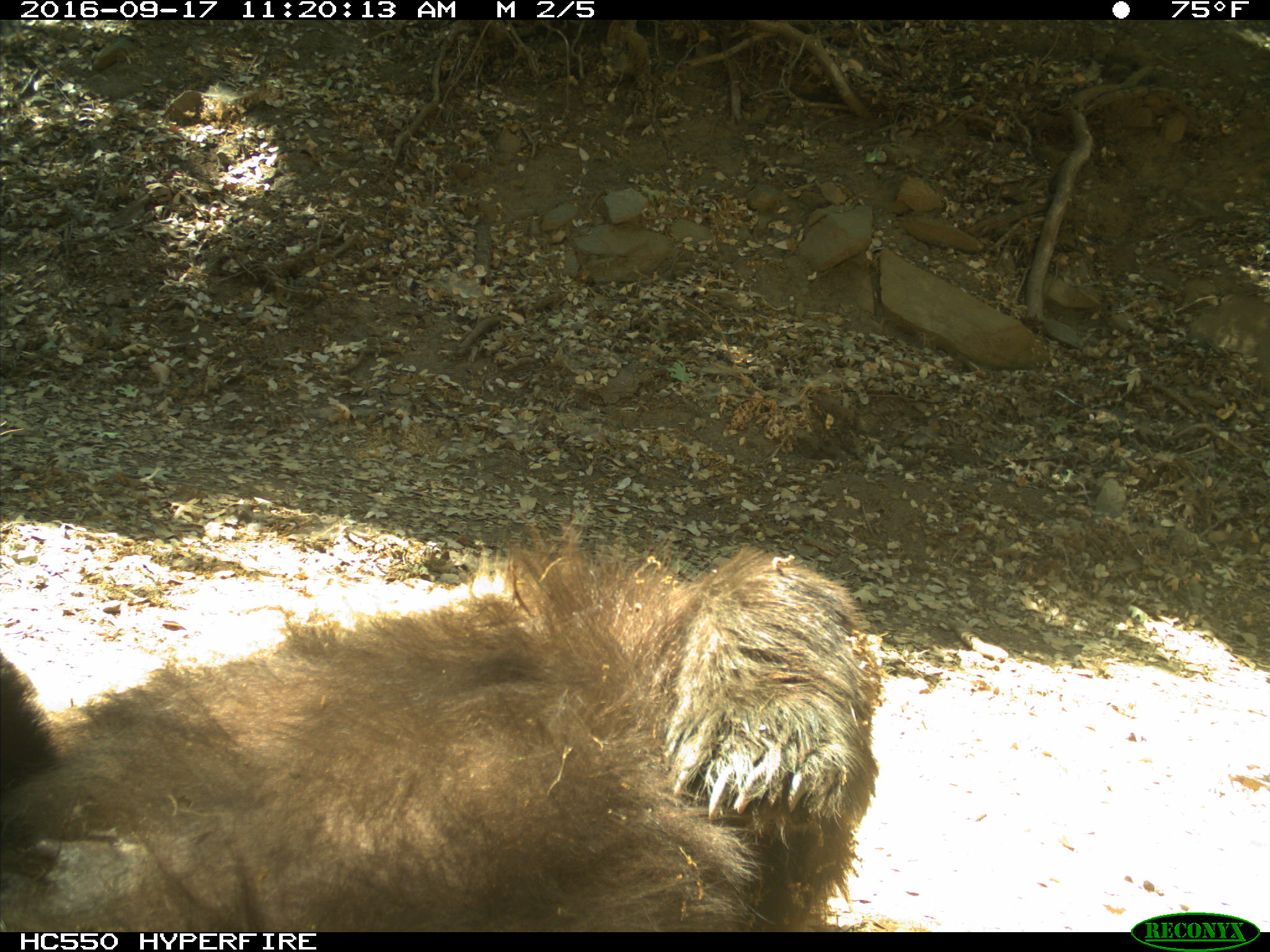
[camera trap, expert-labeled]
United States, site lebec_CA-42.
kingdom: Animalia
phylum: Chordata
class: Mammalia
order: Carnivora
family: Ursidae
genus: Ursus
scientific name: Ursus americanus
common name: american black bear